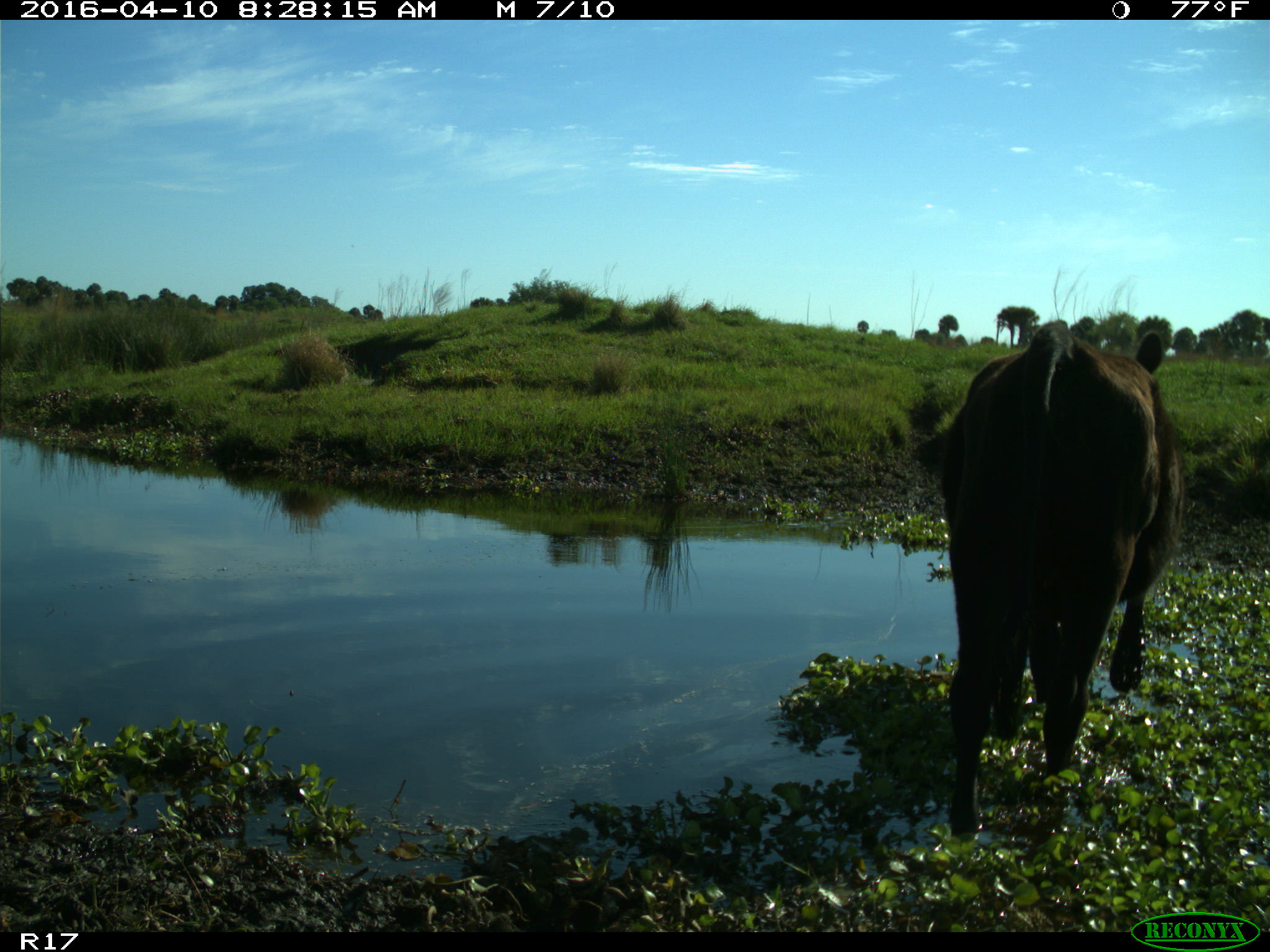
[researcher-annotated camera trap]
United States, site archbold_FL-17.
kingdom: Animalia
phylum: Chordata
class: Mammalia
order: Artiodactyla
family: Bovidae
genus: Bos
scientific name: Bos taurus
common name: domestic cow